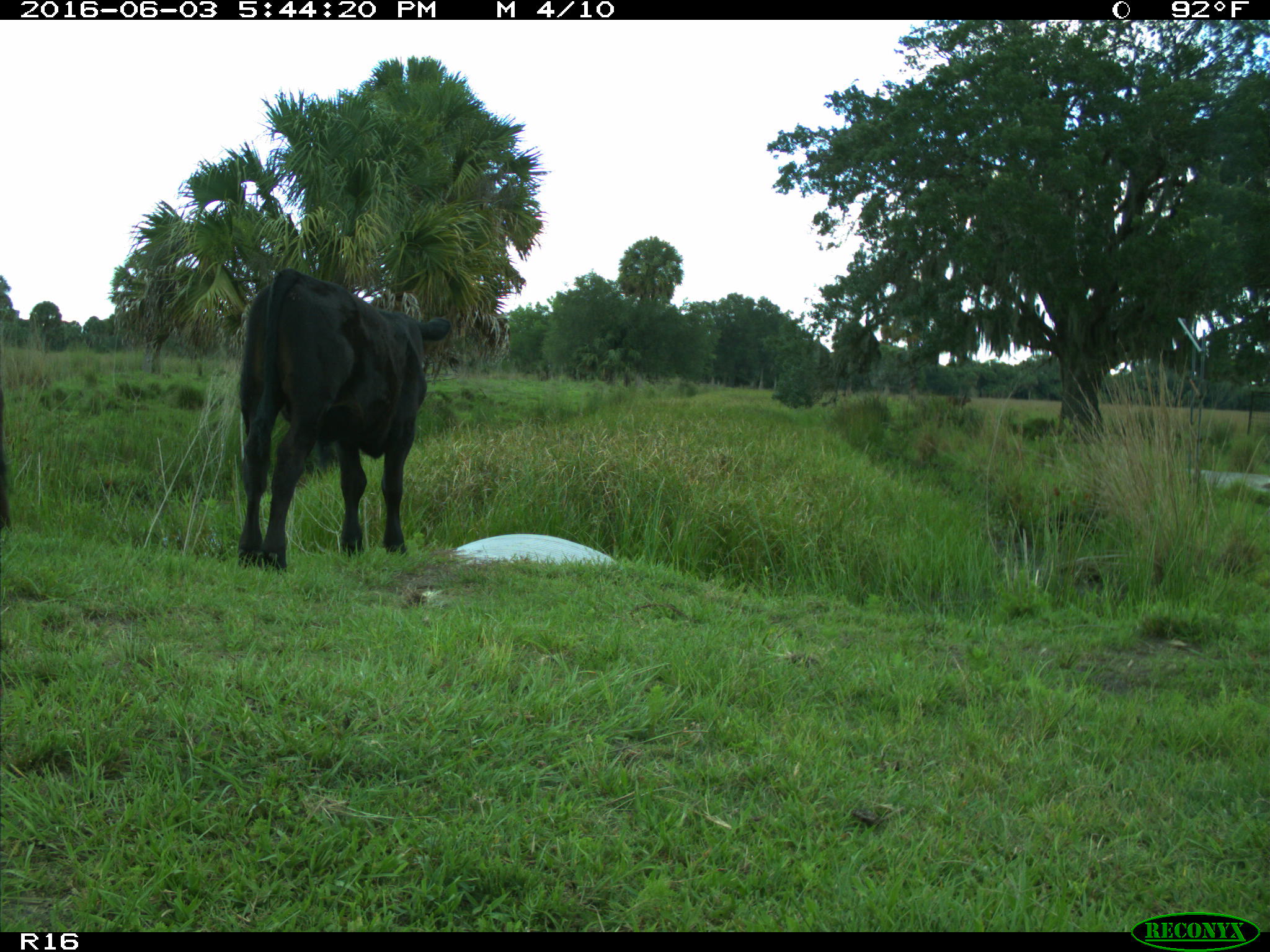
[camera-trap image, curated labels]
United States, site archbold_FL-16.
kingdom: Animalia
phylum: Chordata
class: Mammalia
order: Artiodactyla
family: Bovidae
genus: Bos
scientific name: Bos taurus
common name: domestic cow